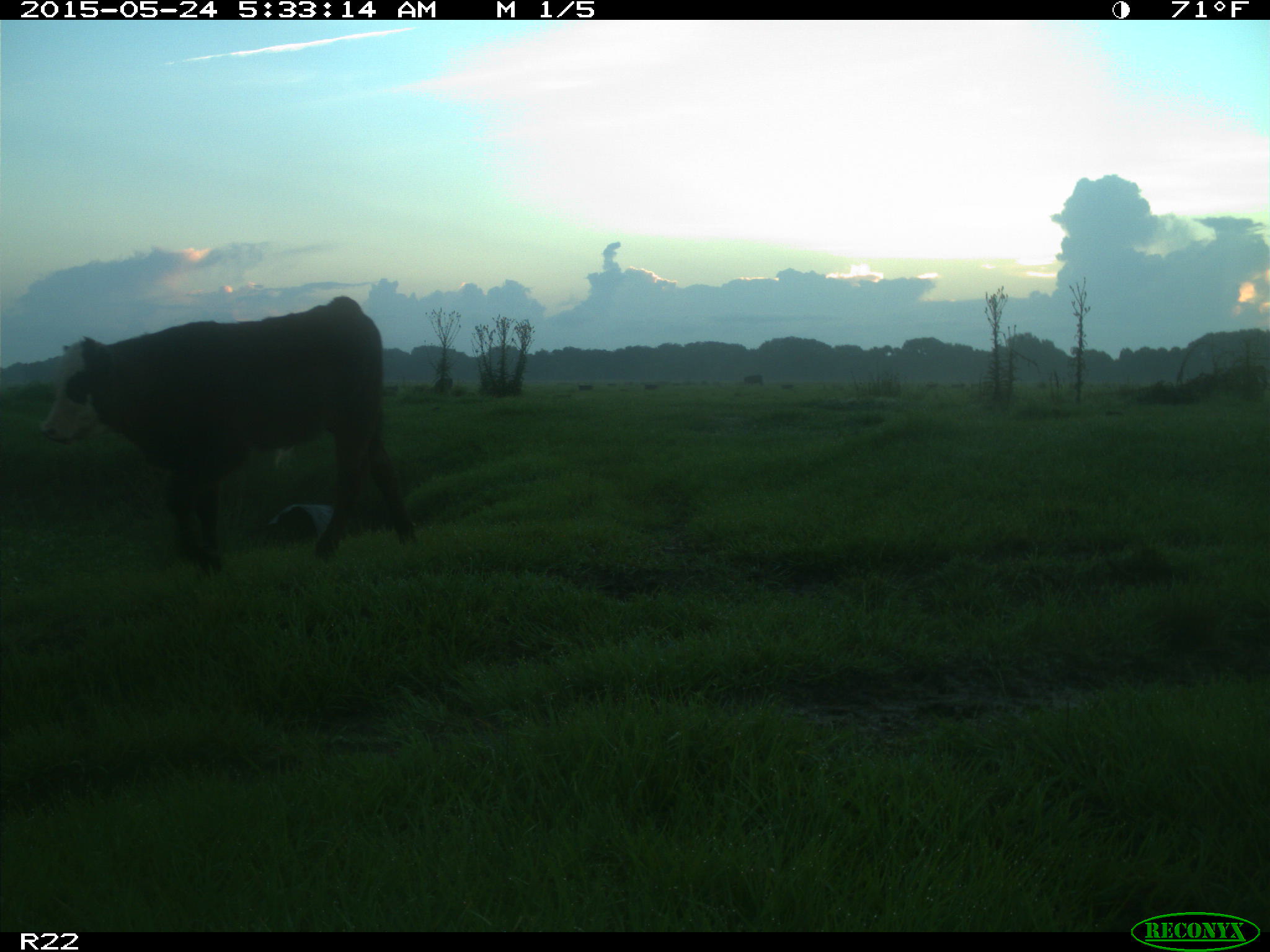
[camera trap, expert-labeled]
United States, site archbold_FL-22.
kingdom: Animalia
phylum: Chordata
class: Mammalia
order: Artiodactyla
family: Bovidae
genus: Bos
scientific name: Bos taurus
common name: domestic cow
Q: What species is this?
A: Bos taurus (domestic cow).